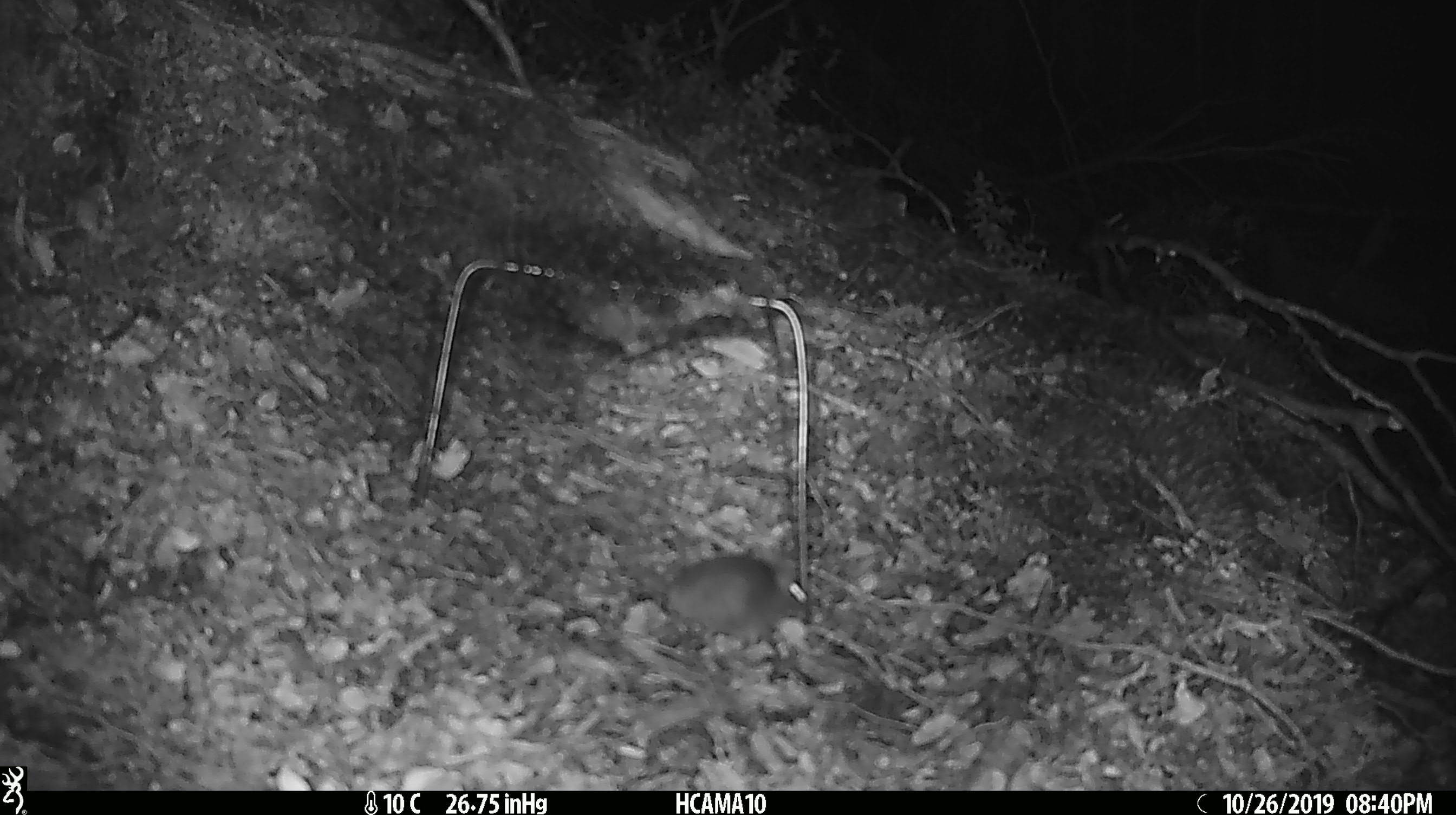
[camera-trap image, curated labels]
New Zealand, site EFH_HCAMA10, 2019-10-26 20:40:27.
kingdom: Animalia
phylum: Chordata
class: Mammalia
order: Rodentia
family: Muridae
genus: Mus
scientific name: Mus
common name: mouse